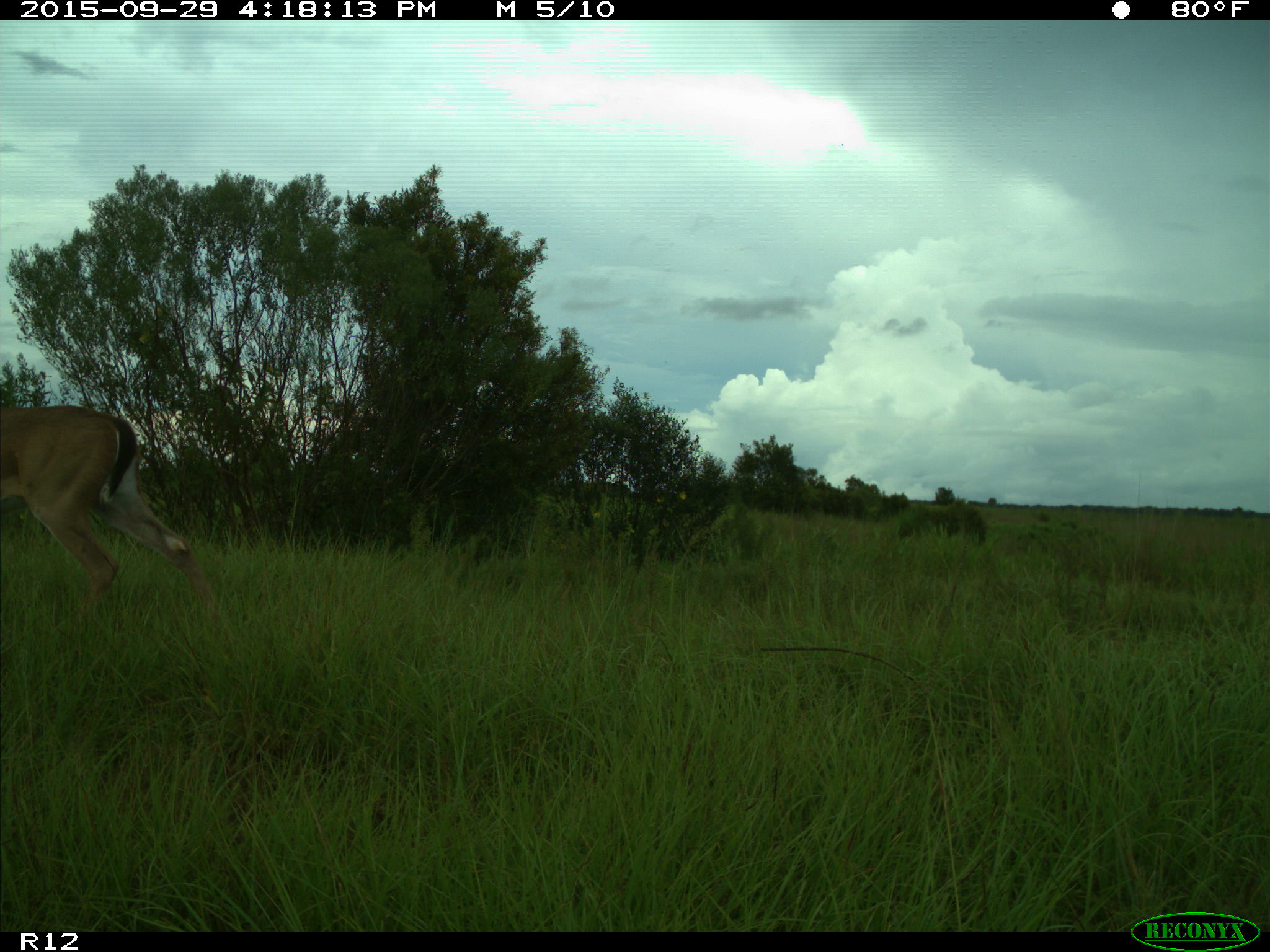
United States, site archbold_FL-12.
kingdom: Animalia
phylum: Chordata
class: Mammalia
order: Artiodactyla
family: Cervidae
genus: Odocoileus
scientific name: Odocoileus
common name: deer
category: unidentified deer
Unidentified deer (deer) (Odocoileus).